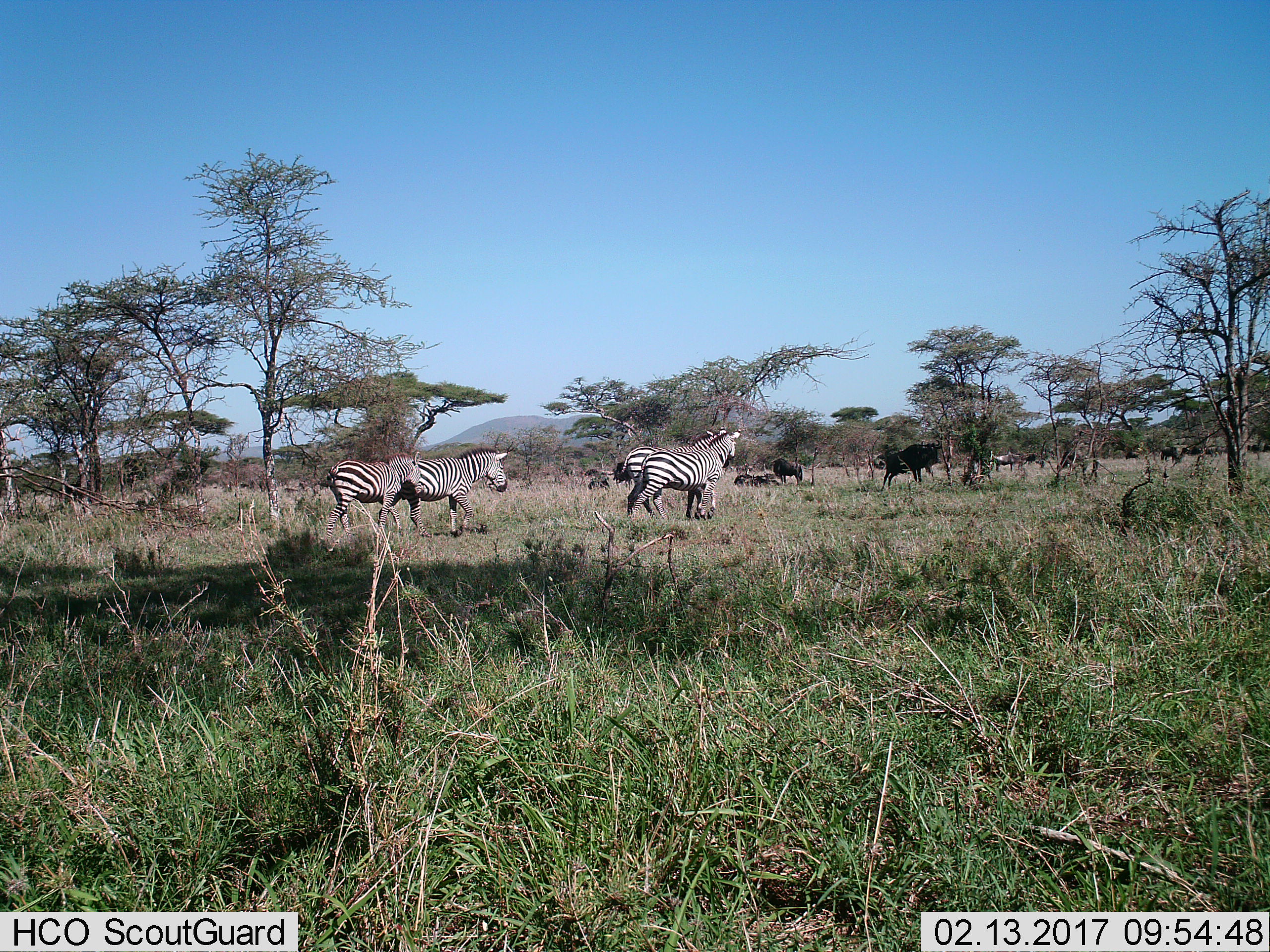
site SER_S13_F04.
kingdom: Animalia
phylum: Chordata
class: Mammalia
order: Perissodactyla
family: Equidae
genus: Equus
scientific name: Equus quagga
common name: plains zebra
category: zebraplains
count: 4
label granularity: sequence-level